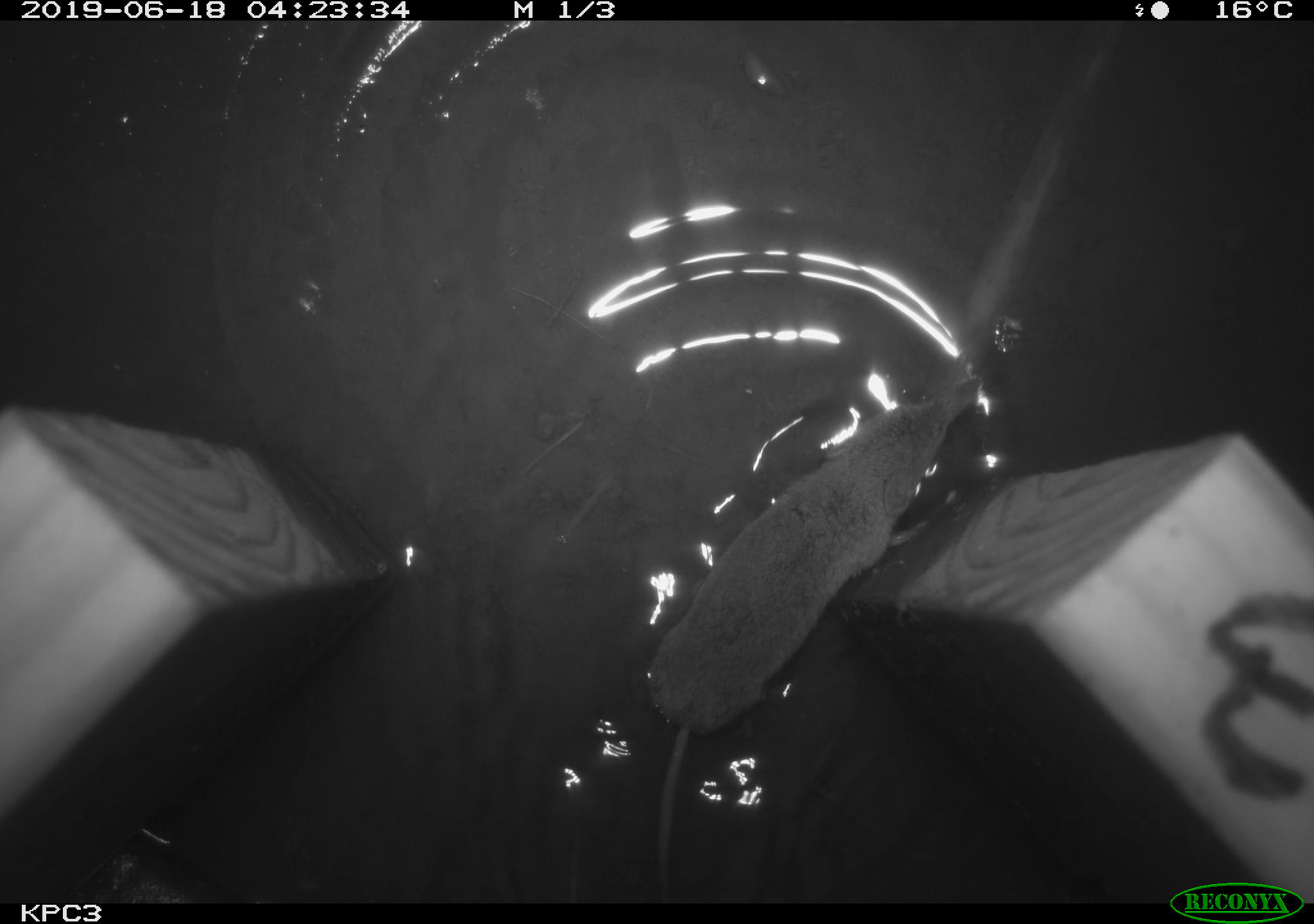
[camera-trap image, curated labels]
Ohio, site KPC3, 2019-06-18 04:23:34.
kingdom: Animalia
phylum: Chordata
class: Mammalia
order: Eulipotyphla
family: Soricidae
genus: Sorex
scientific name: Sorex cinereus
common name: masked shrew